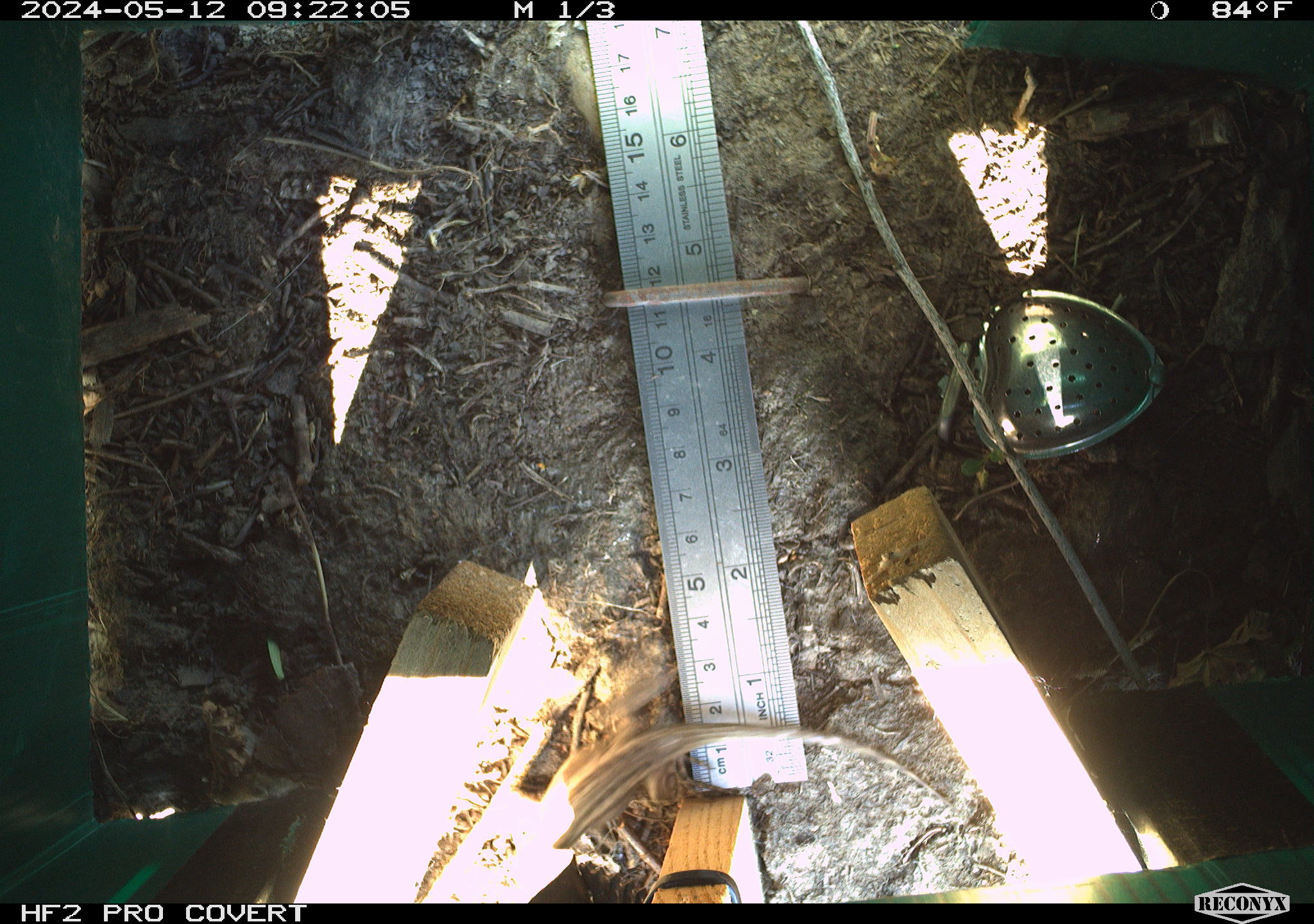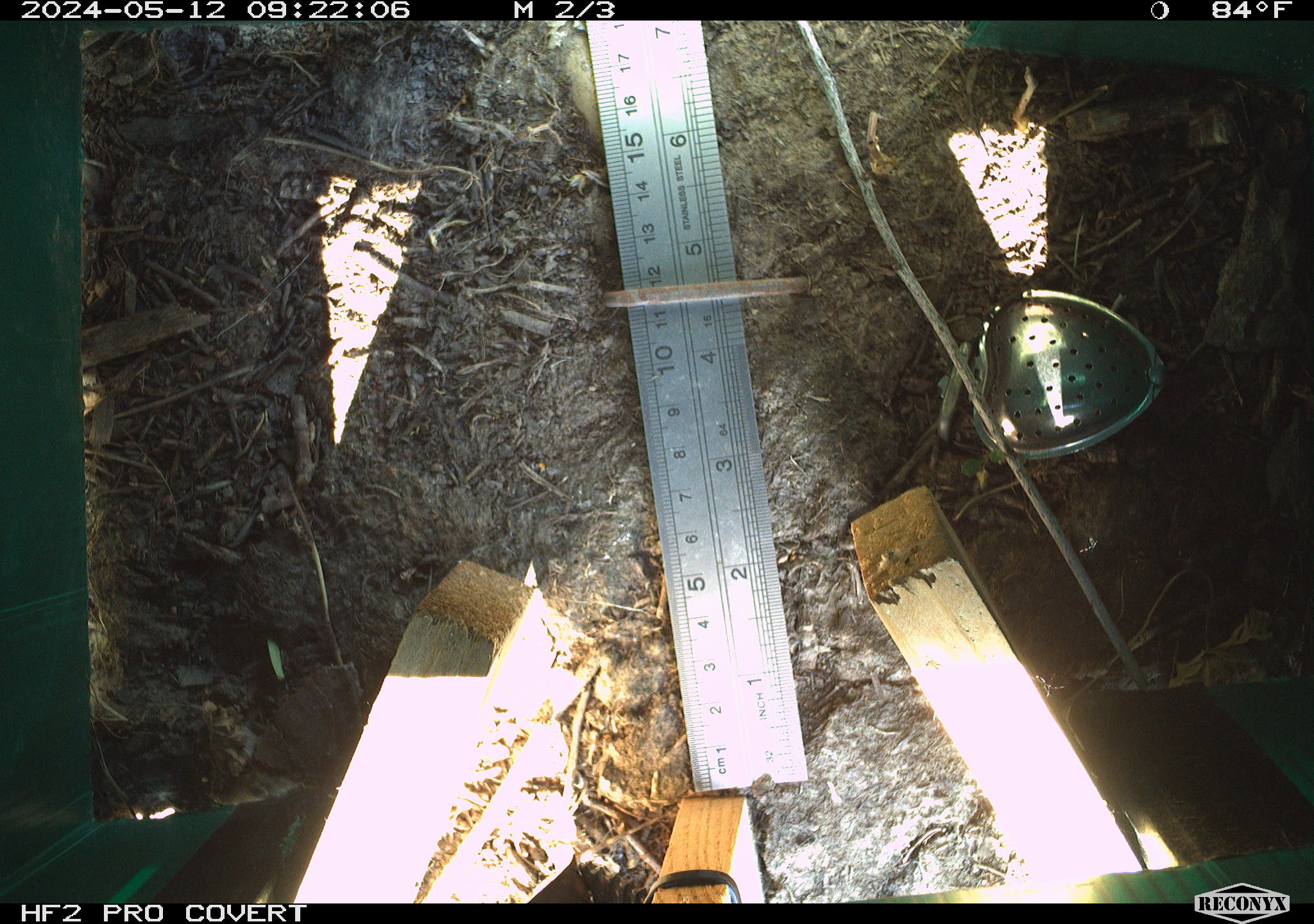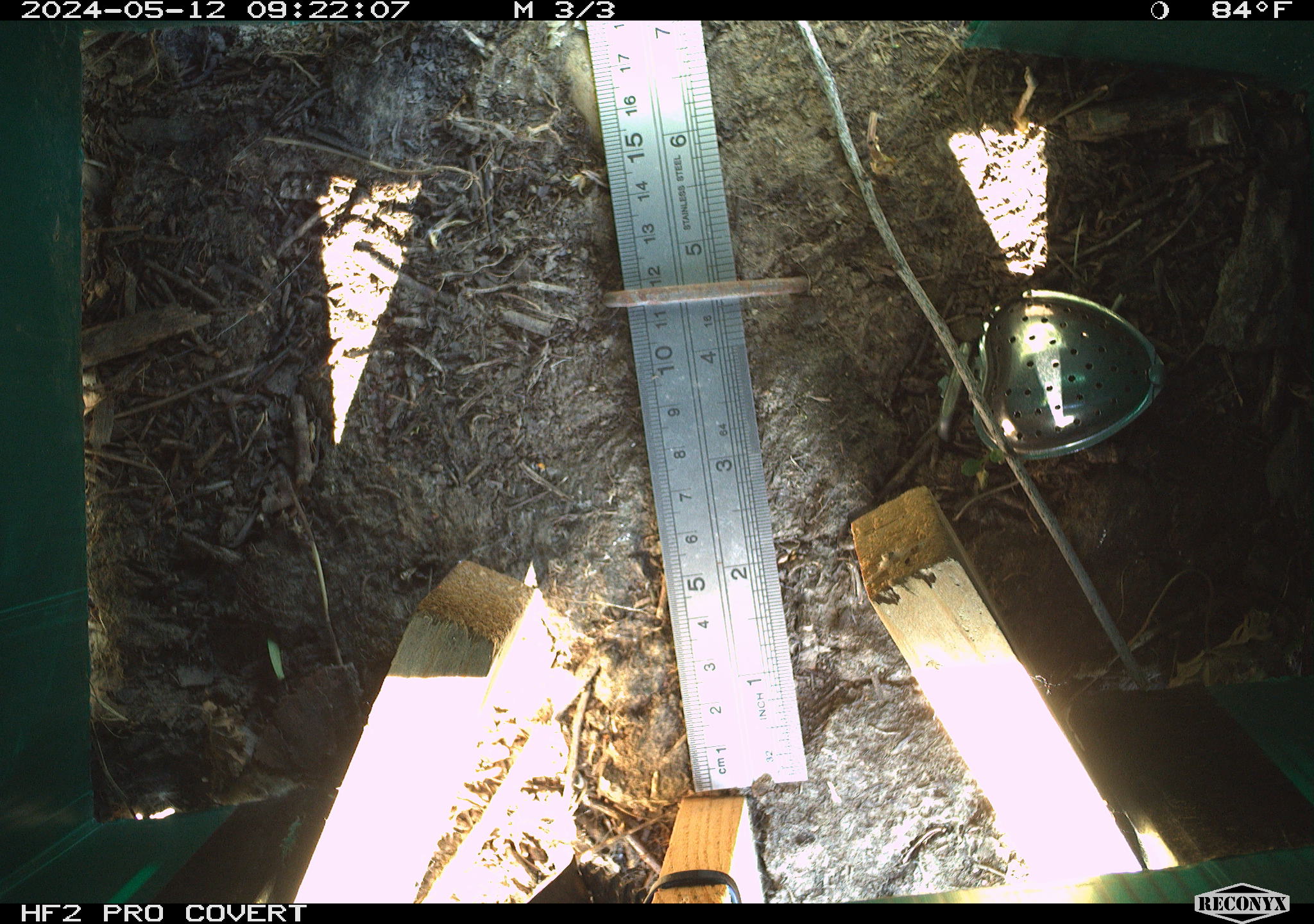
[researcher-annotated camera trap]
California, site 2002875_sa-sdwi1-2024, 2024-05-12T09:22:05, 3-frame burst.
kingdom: Animalia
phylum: Chordata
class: Reptilia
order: Squamata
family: Phrynosomatidae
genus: Sceloporus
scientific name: Sceloporus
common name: spiny lizards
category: sceloporus species